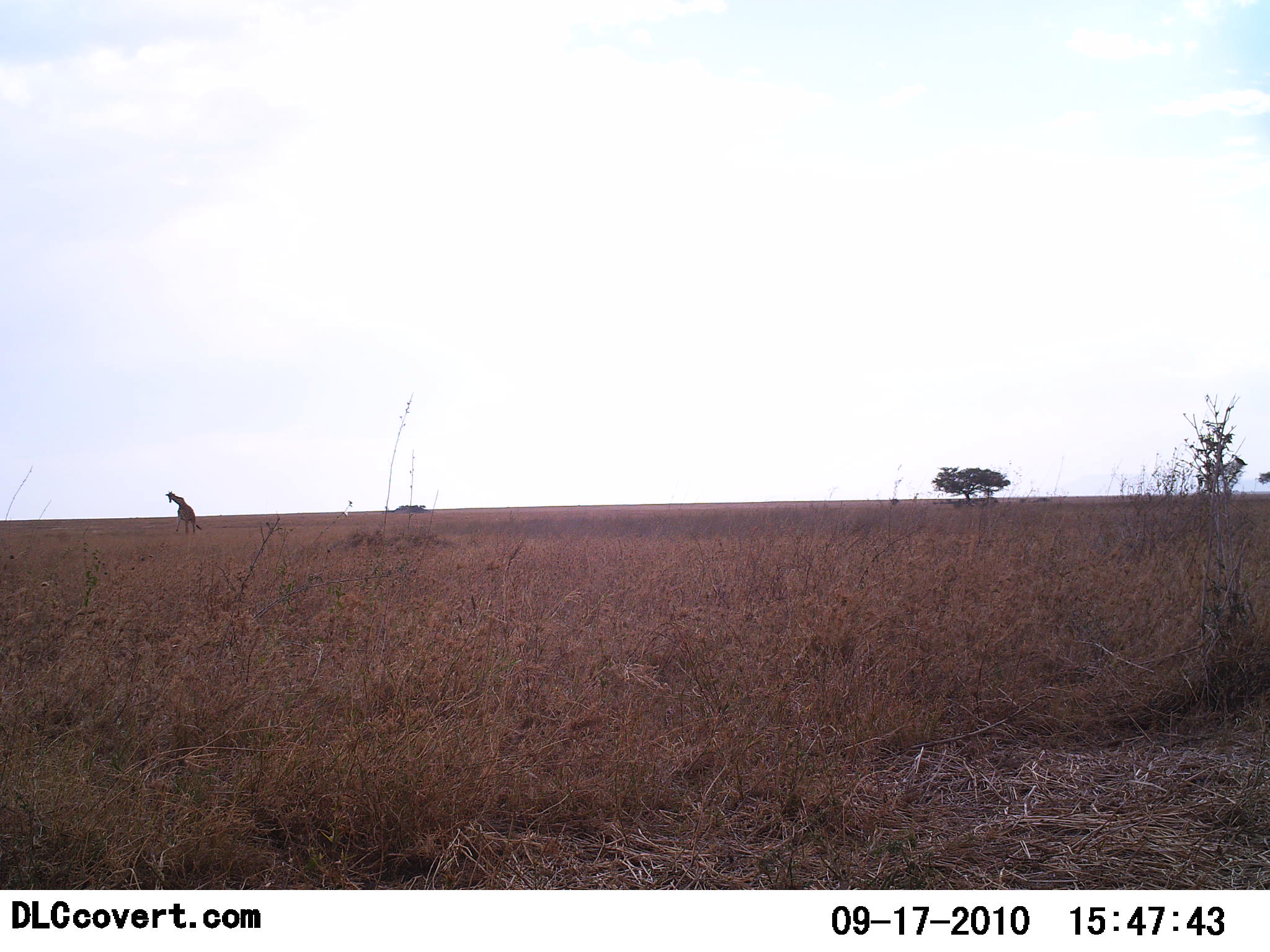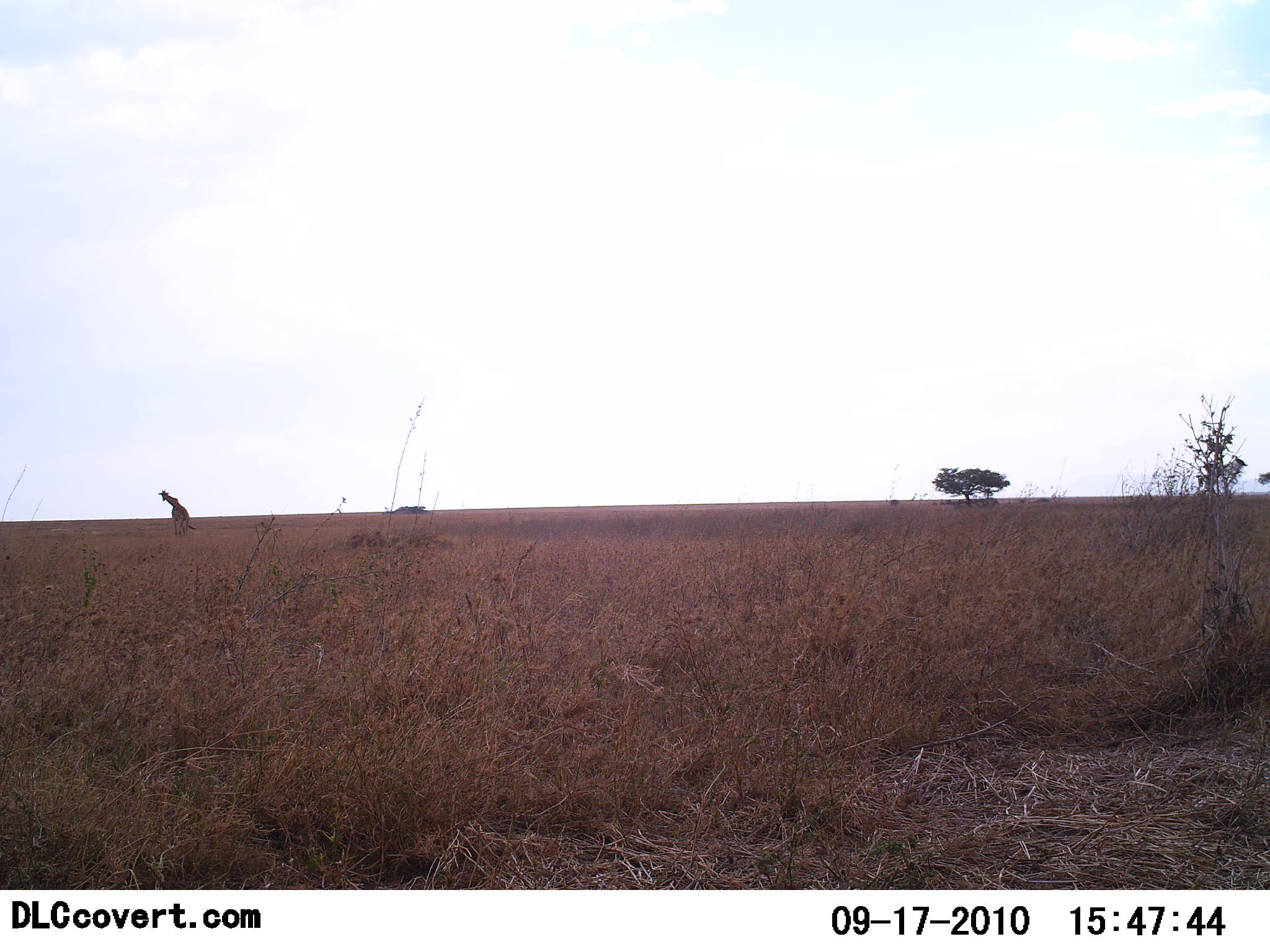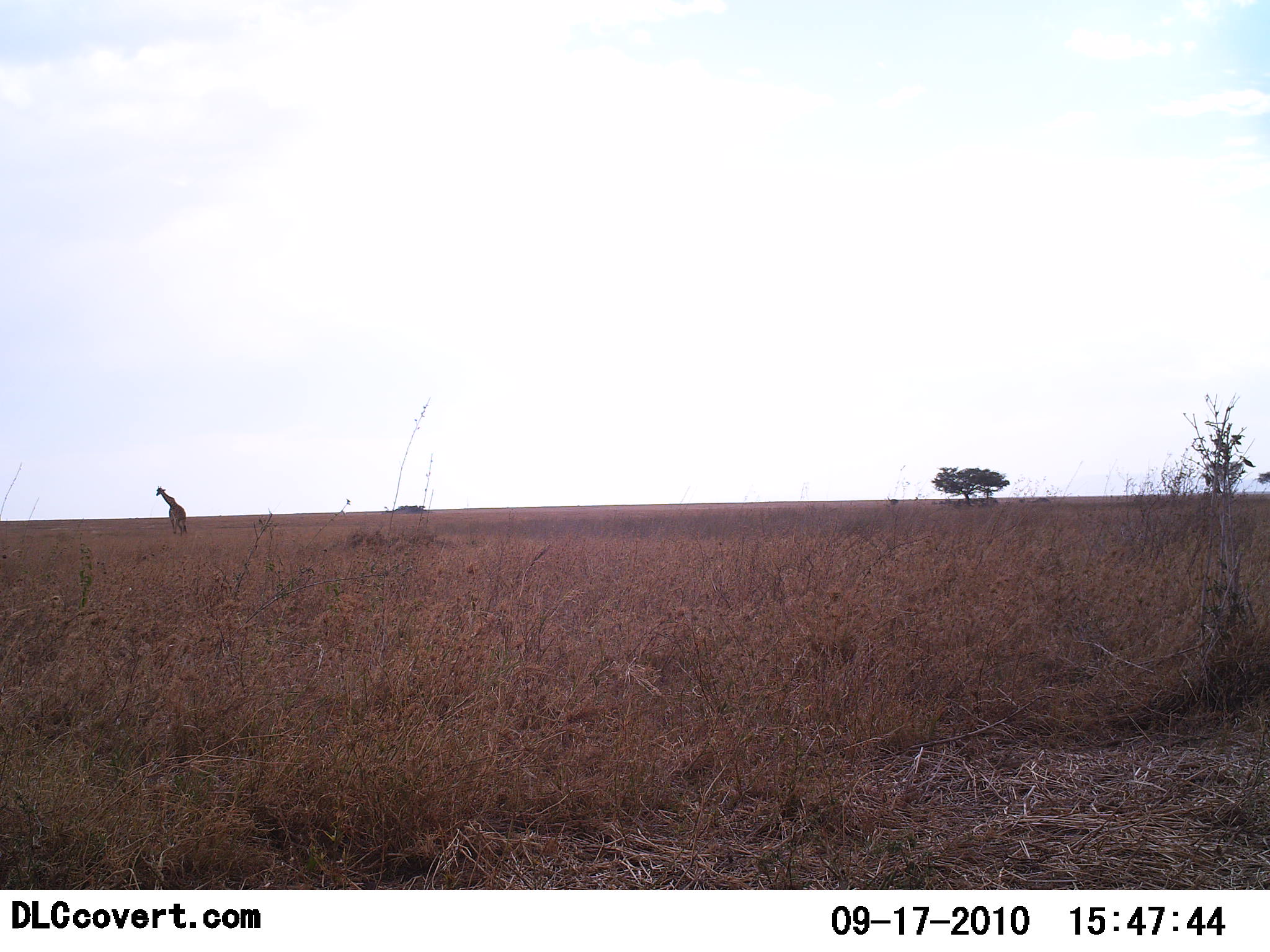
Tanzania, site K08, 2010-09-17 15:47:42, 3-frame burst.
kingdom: Animalia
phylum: Chordata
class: Mammalia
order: Artiodactyla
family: Giraffidae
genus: Giraffa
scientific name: Giraffa camelopardalis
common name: giraffe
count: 1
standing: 40%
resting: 0%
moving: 60%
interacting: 0%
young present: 0%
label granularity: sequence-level